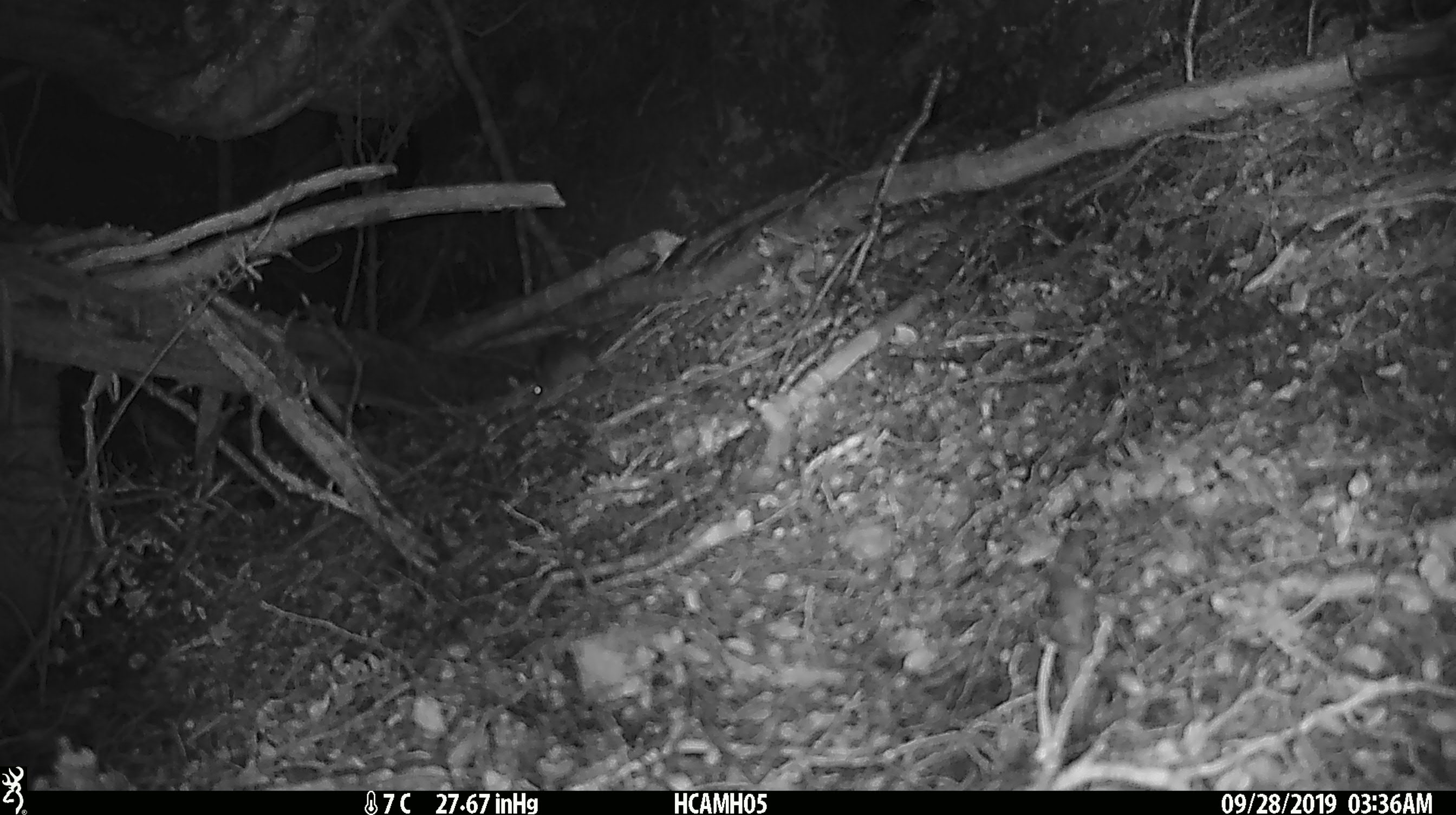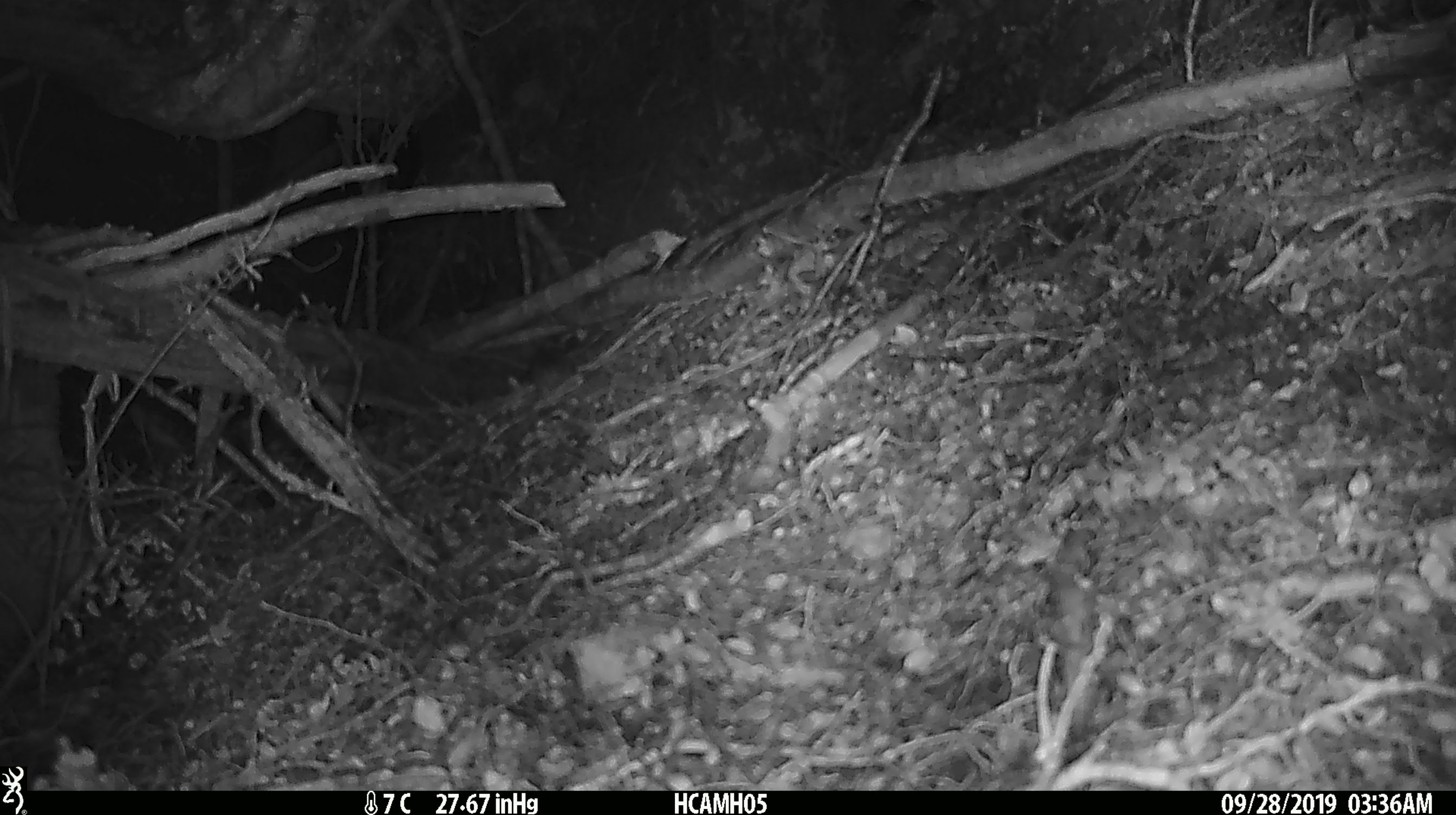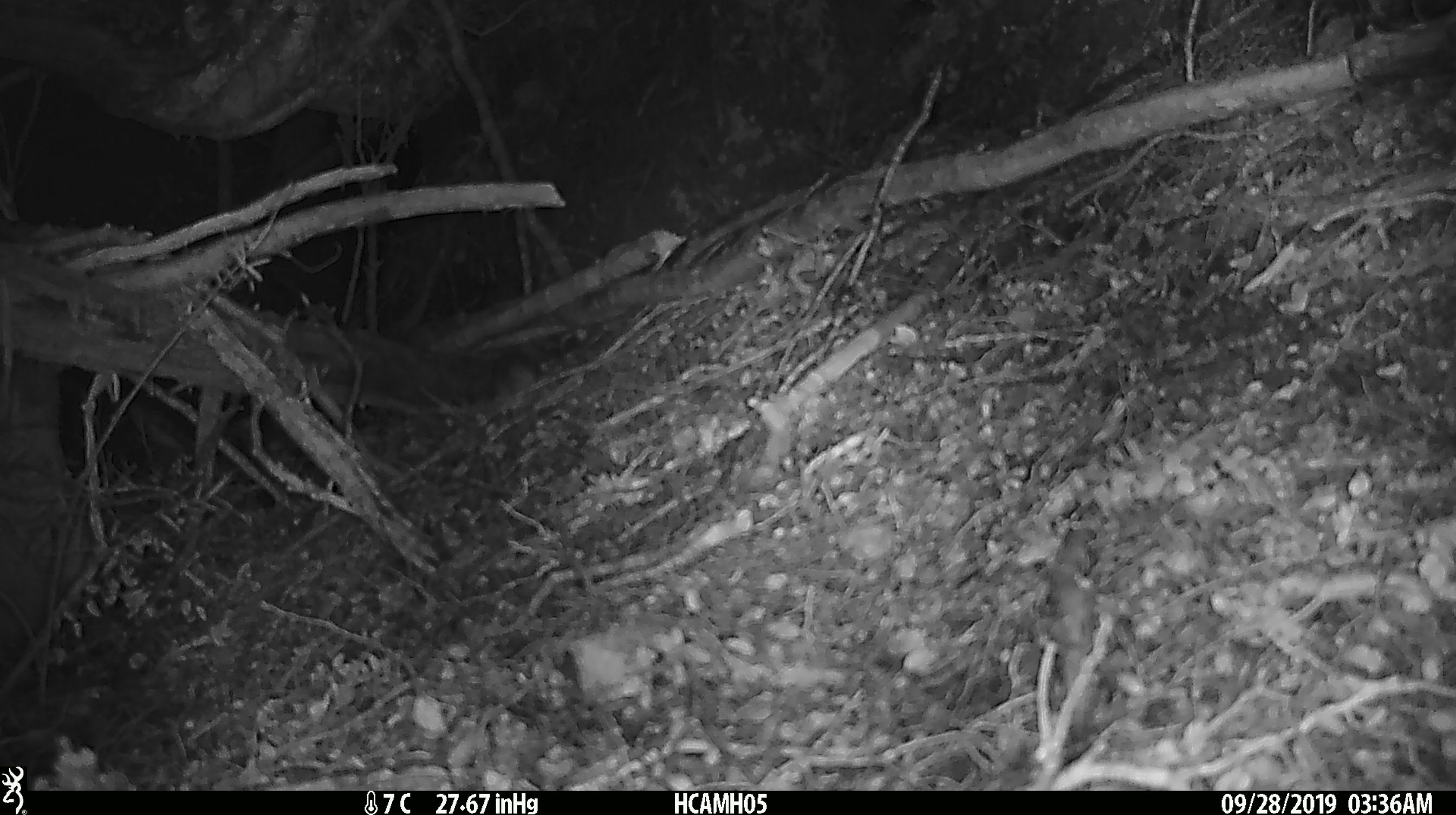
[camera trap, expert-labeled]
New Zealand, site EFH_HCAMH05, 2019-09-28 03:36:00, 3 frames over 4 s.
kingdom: Animalia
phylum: Chordata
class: Mammalia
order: Rodentia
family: Muridae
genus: Mus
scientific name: Mus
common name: mouse